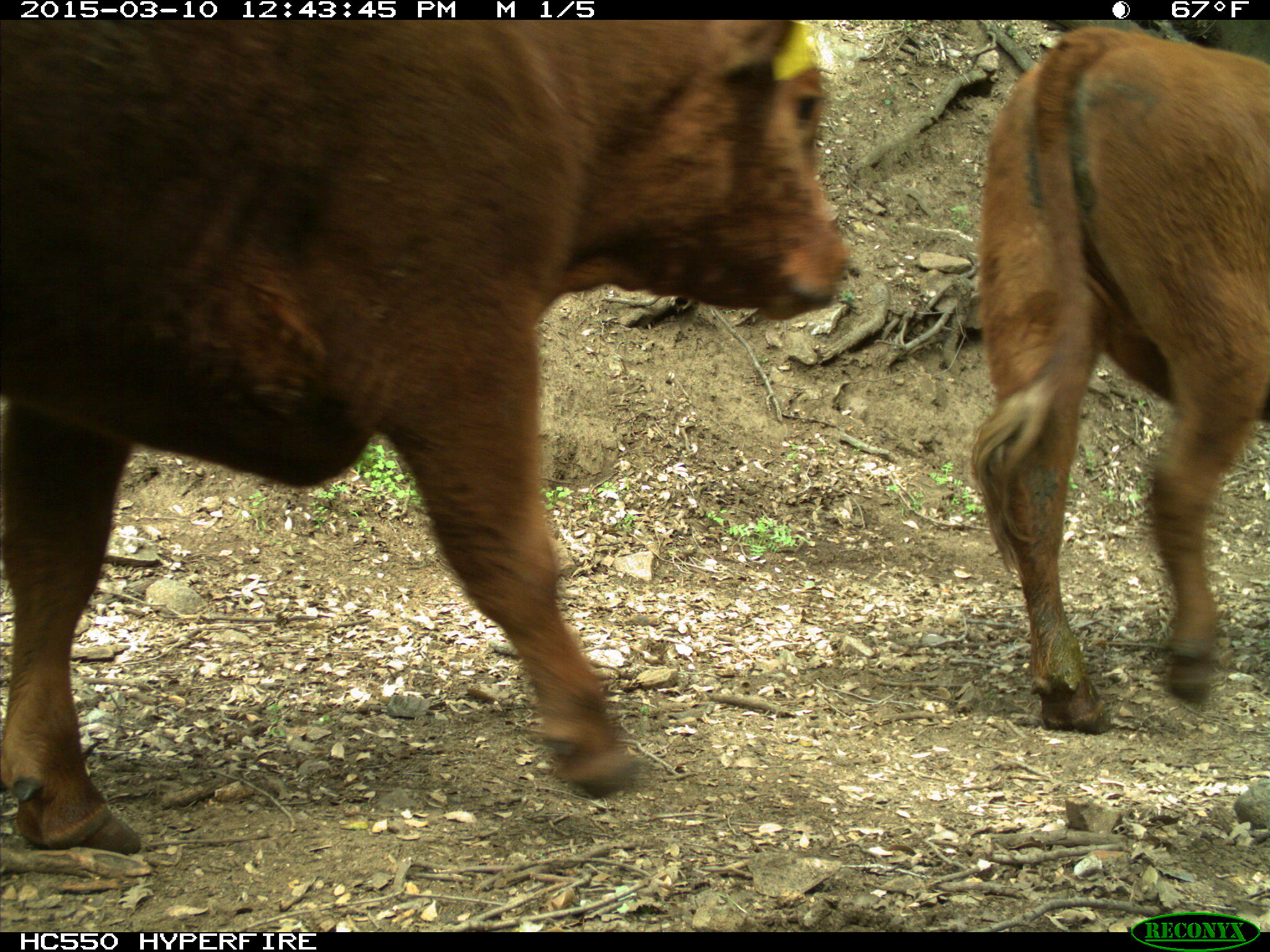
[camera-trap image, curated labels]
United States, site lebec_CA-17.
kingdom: Animalia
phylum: Chordata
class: Mammalia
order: Artiodactyla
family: Bovidae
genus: Bos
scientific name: Bos taurus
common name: domestic cow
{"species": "Bos taurus (domestic cow)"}